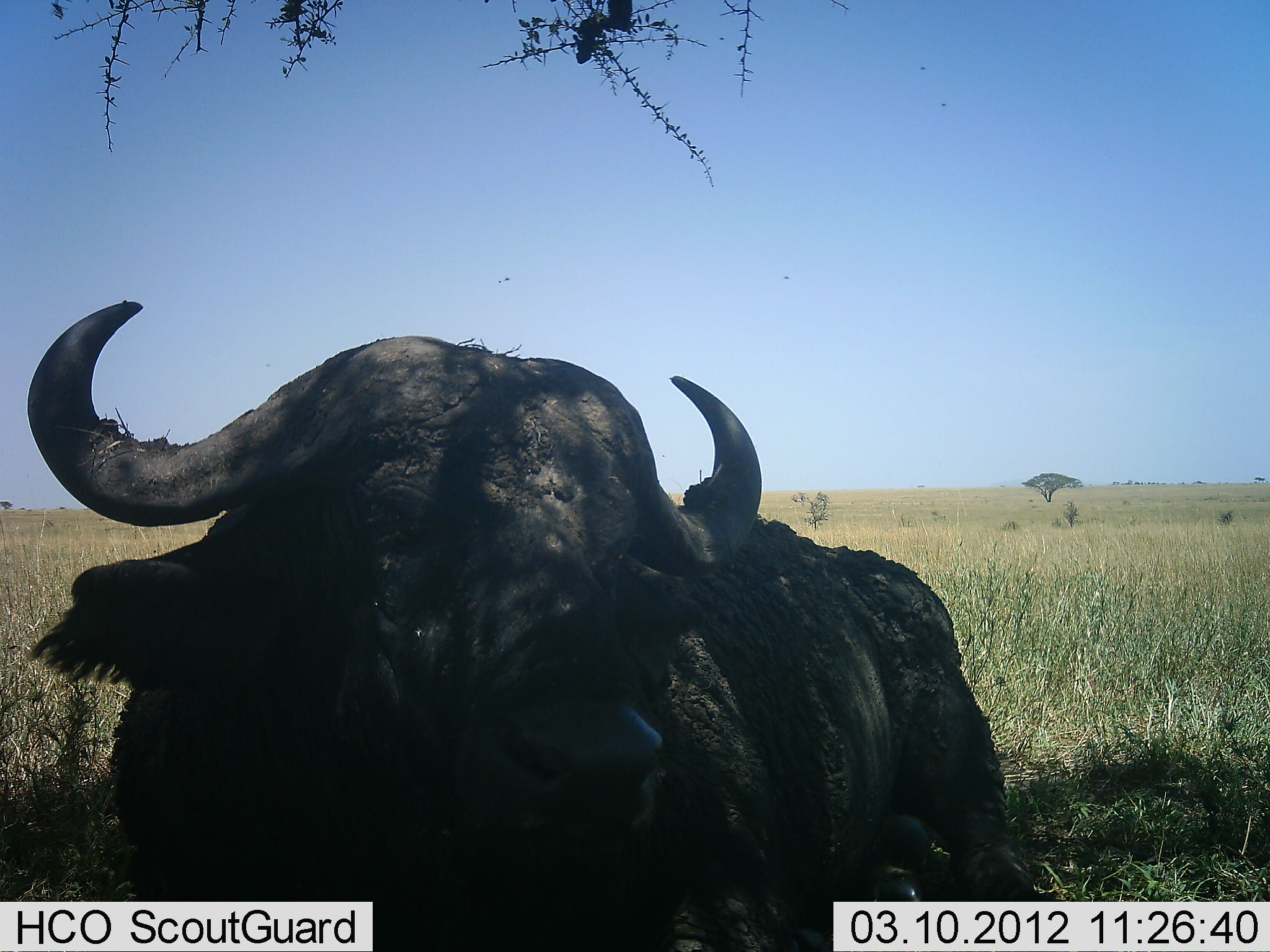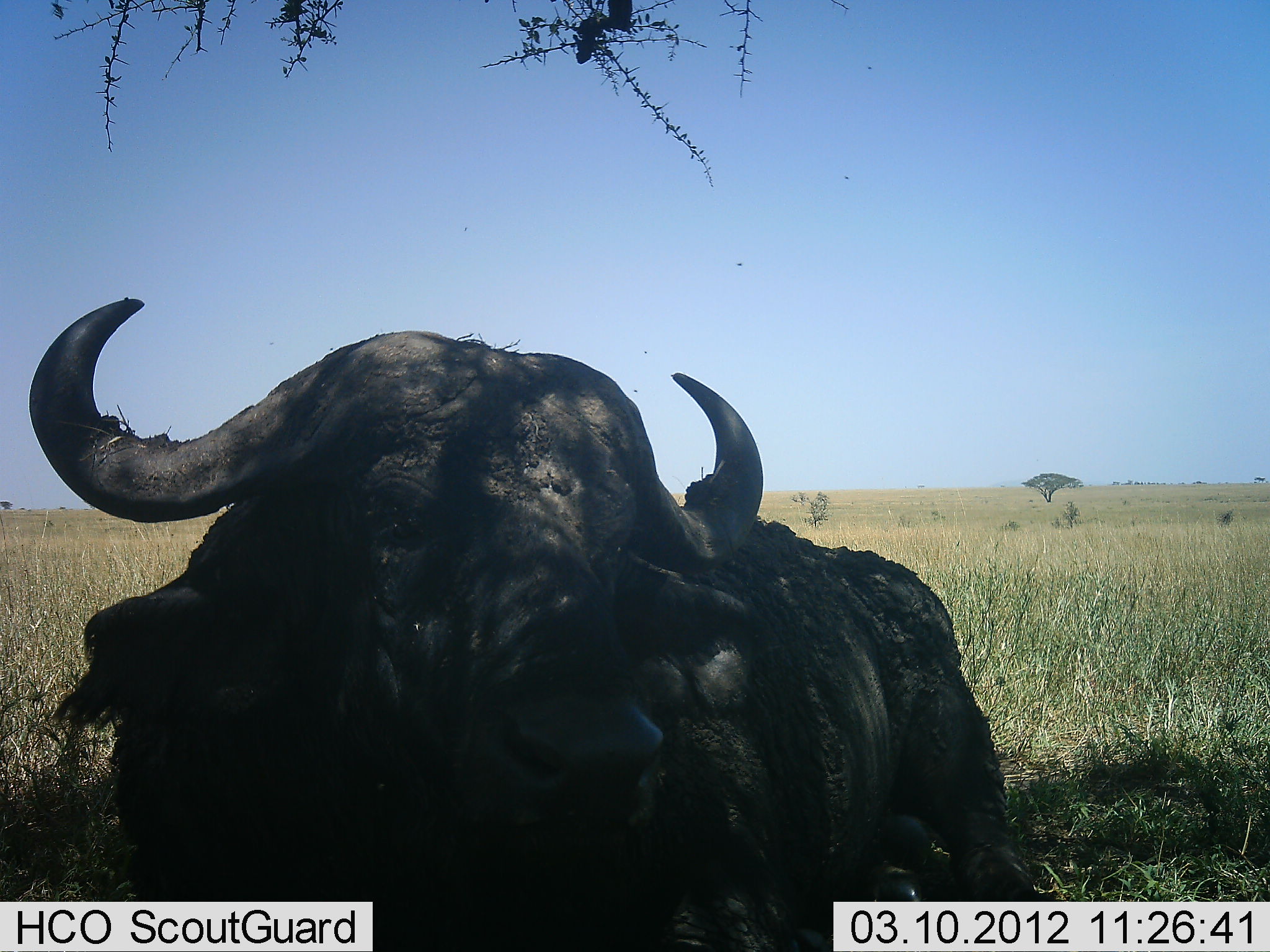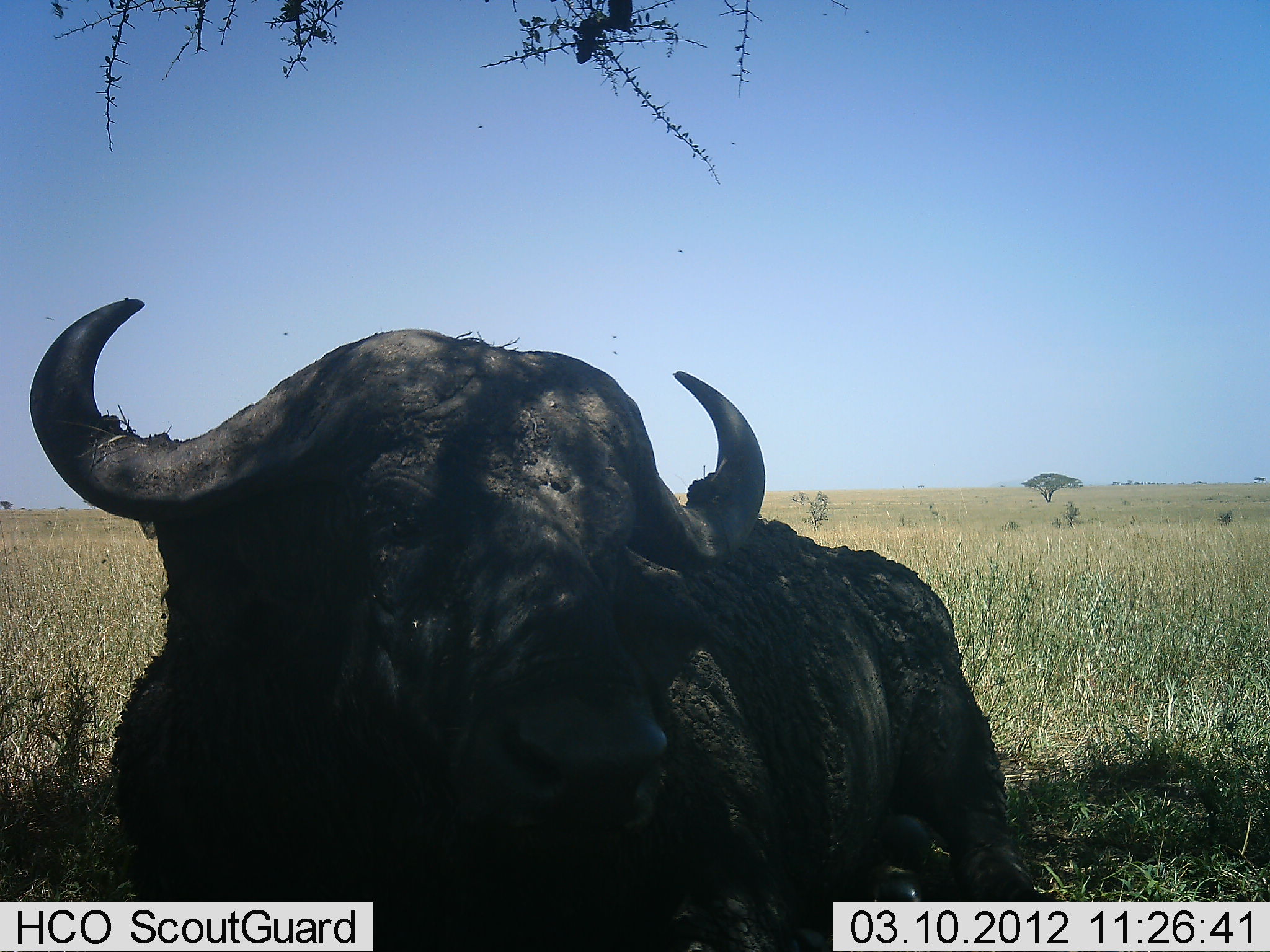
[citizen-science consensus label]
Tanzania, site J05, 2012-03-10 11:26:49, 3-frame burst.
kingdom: Animalia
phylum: Chordata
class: Mammalia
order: Artiodactyla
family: Bovidae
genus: Syncerus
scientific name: Syncerus caffer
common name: cape buffalo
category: buffalo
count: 1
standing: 24%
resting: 76%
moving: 0%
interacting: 0%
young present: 0%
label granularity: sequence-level